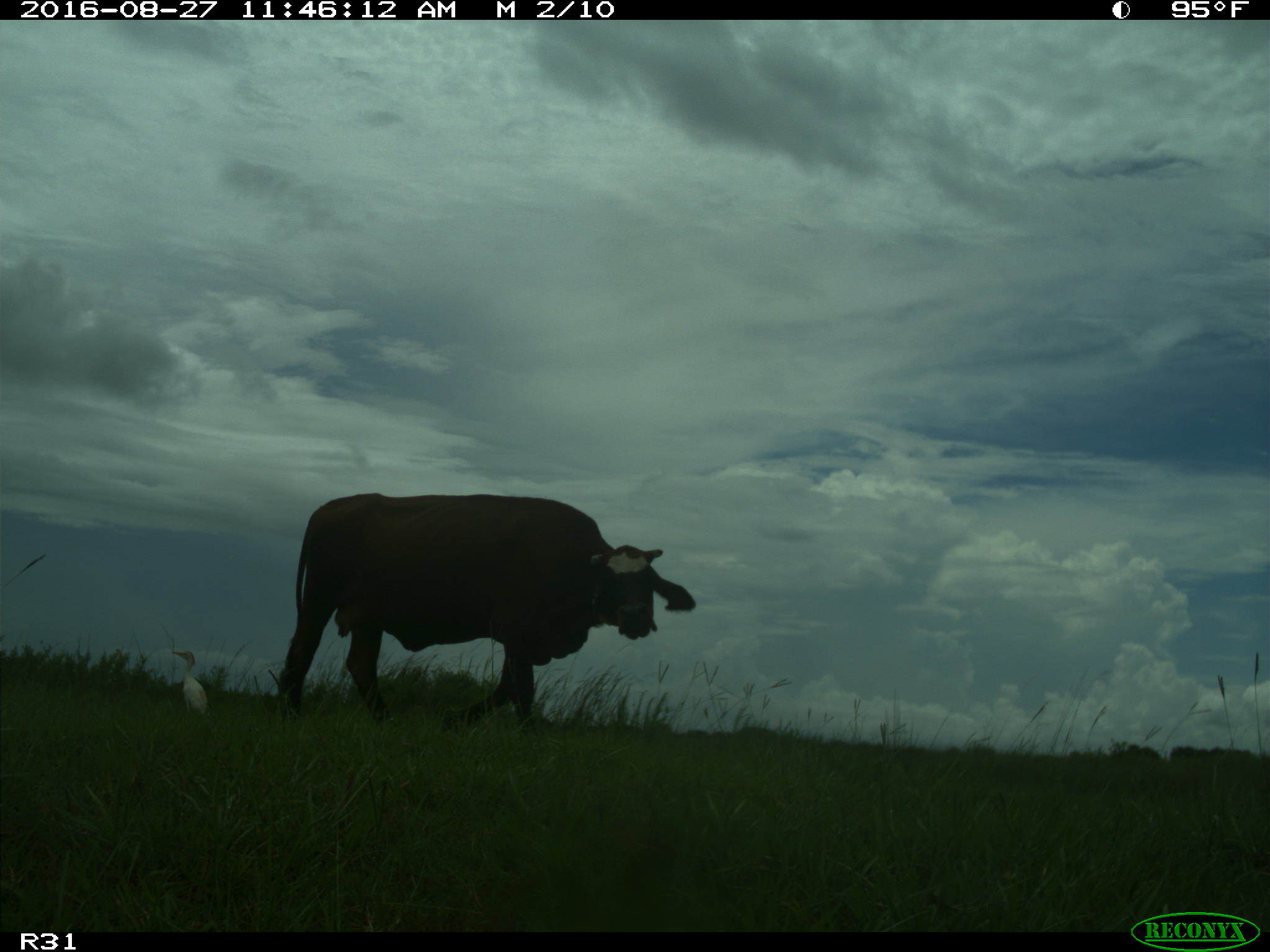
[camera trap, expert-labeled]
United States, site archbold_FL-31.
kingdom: Animalia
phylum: Chordata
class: Mammalia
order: Artiodactyla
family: Bovidae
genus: Bos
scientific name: Bos taurus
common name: domestic cow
Bos taurus (domestic cow).